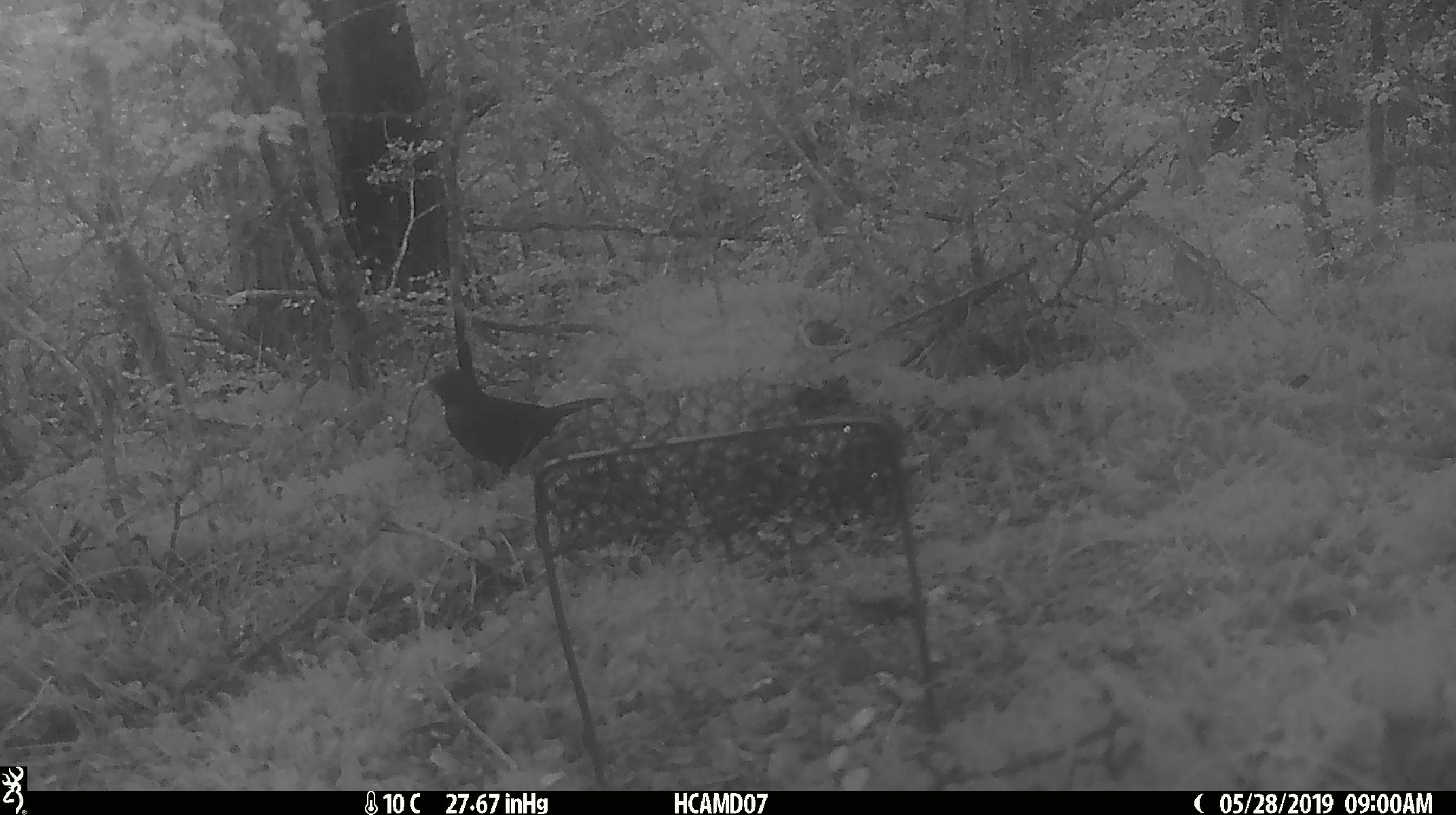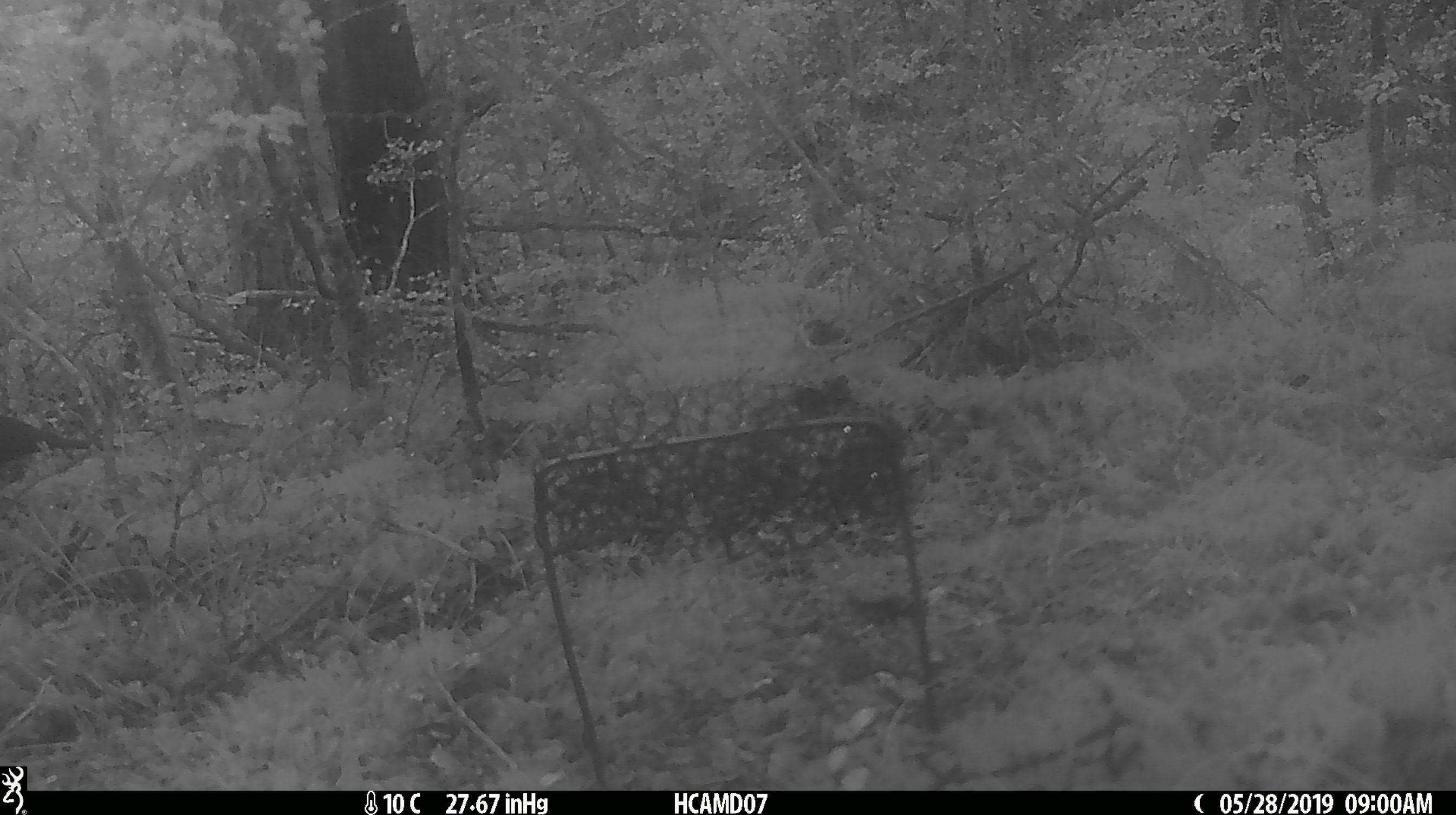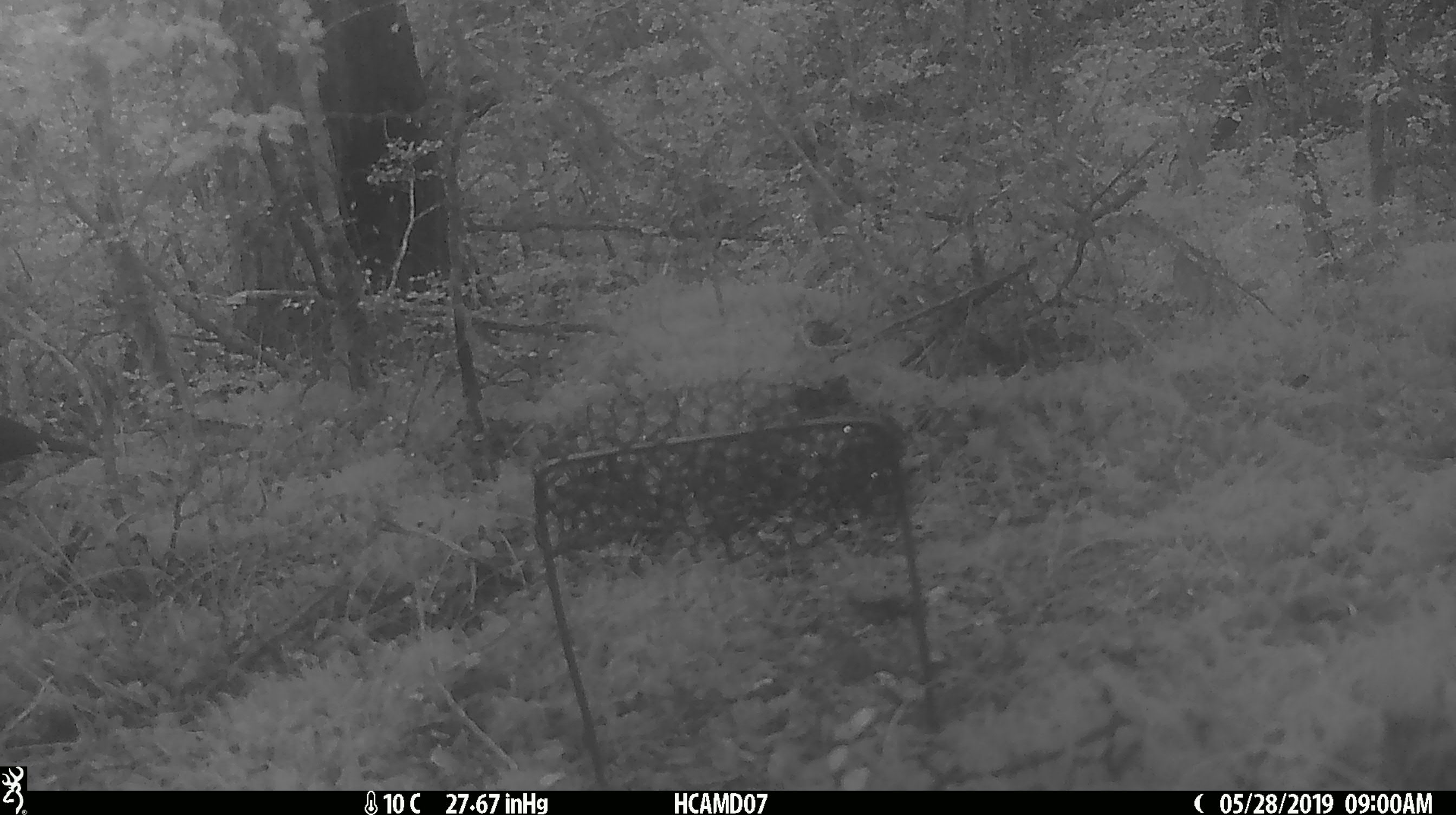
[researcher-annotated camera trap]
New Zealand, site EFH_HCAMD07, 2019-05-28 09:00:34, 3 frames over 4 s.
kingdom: Animalia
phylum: Chordata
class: Aves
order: Passeriformes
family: Turdidae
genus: Turdus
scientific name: Turdus merula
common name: eurasian blackbird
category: blackbird